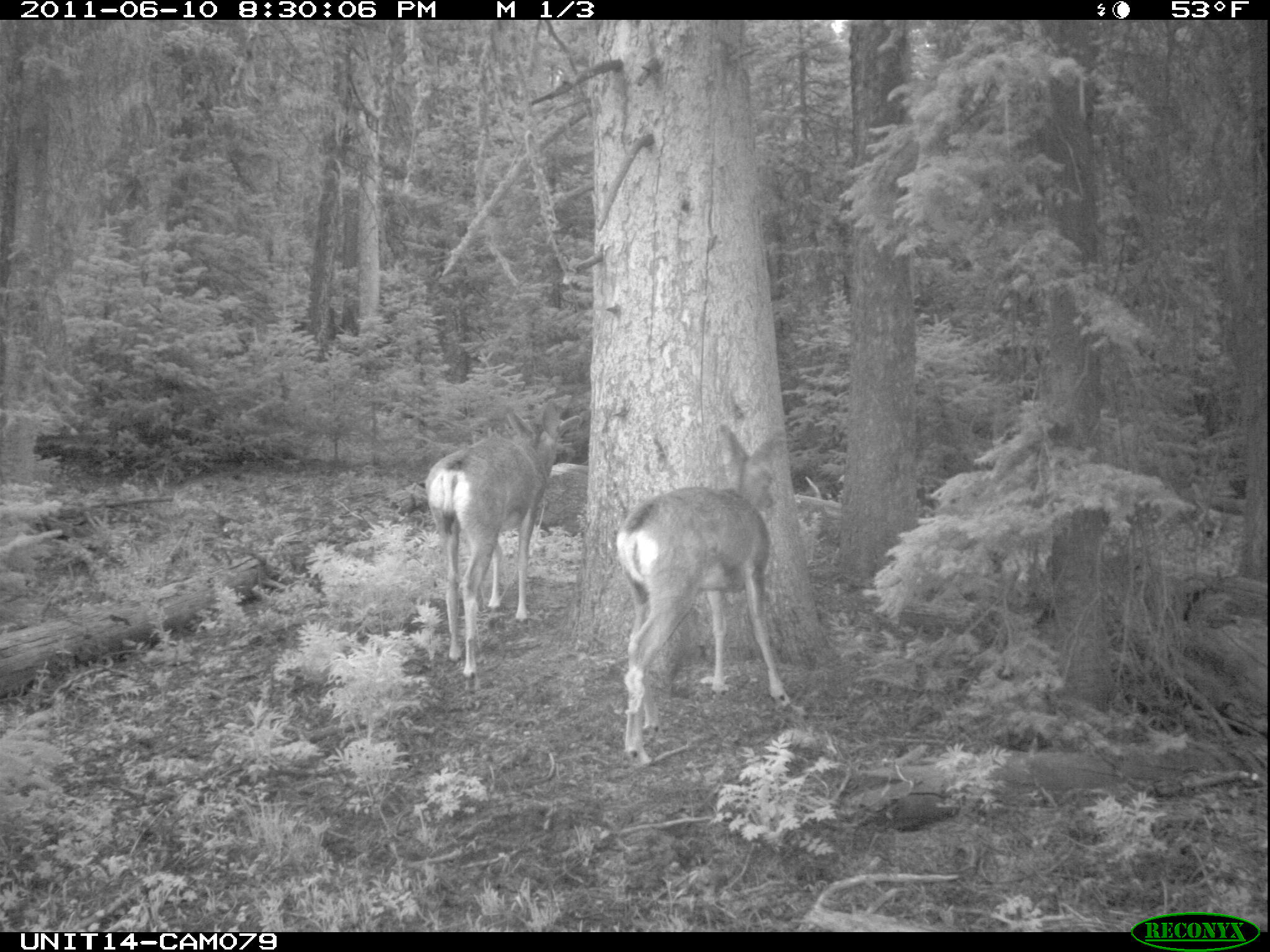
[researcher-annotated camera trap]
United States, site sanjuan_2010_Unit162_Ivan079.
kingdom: Animalia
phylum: Chordata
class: Mammalia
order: Artiodactyla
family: Cervidae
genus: Odocoileus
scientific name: Odocoileus hemionus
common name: mule deer